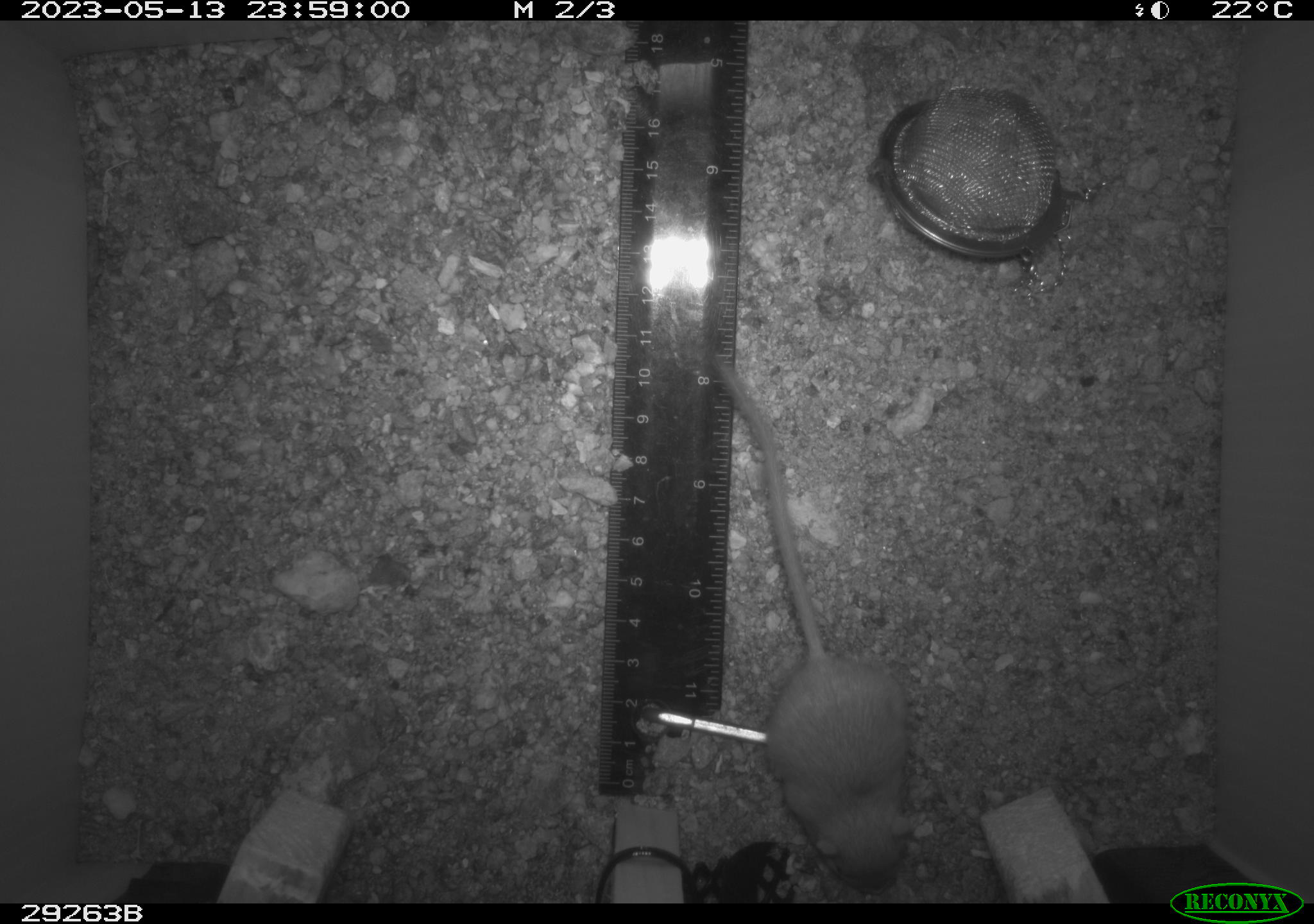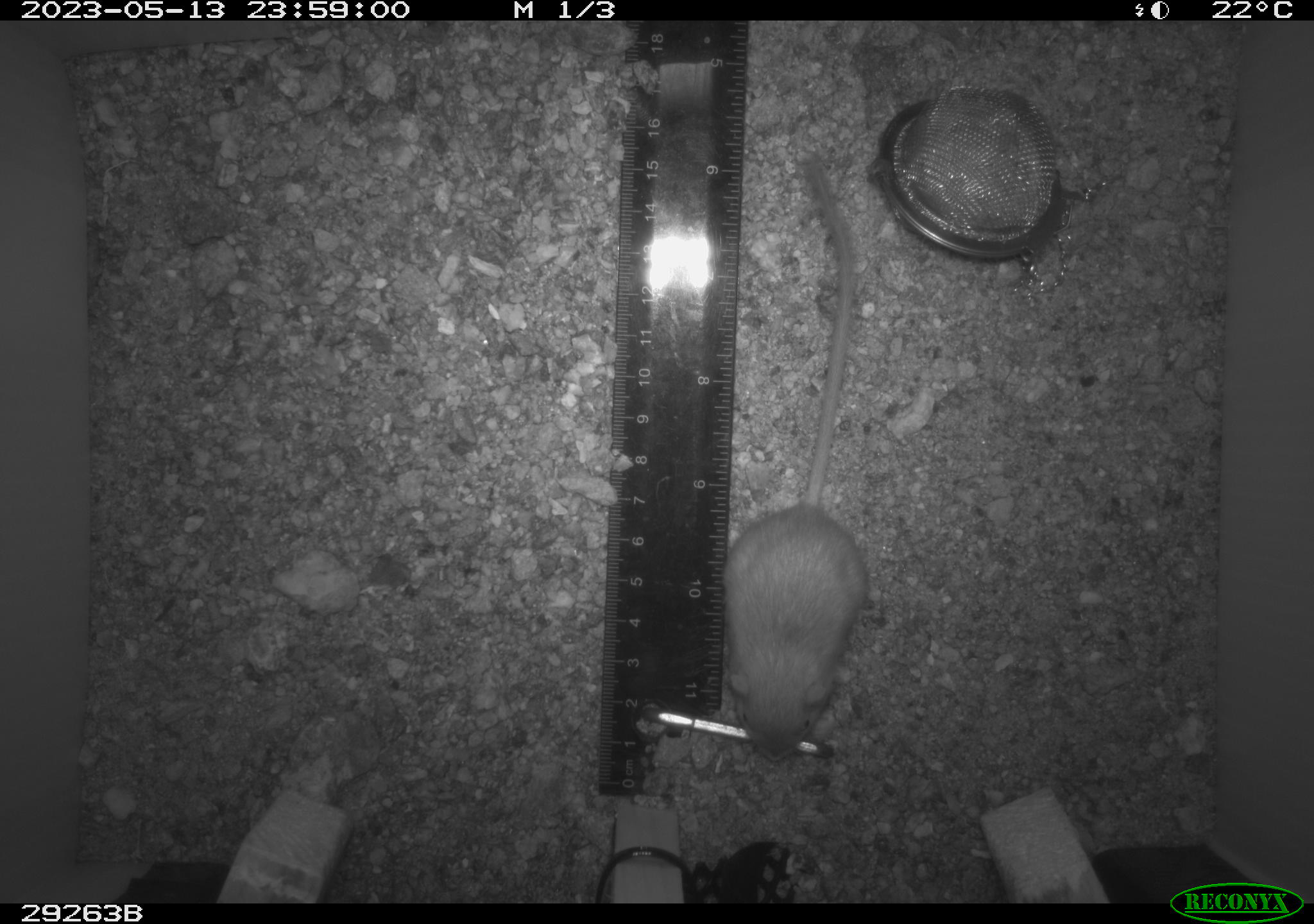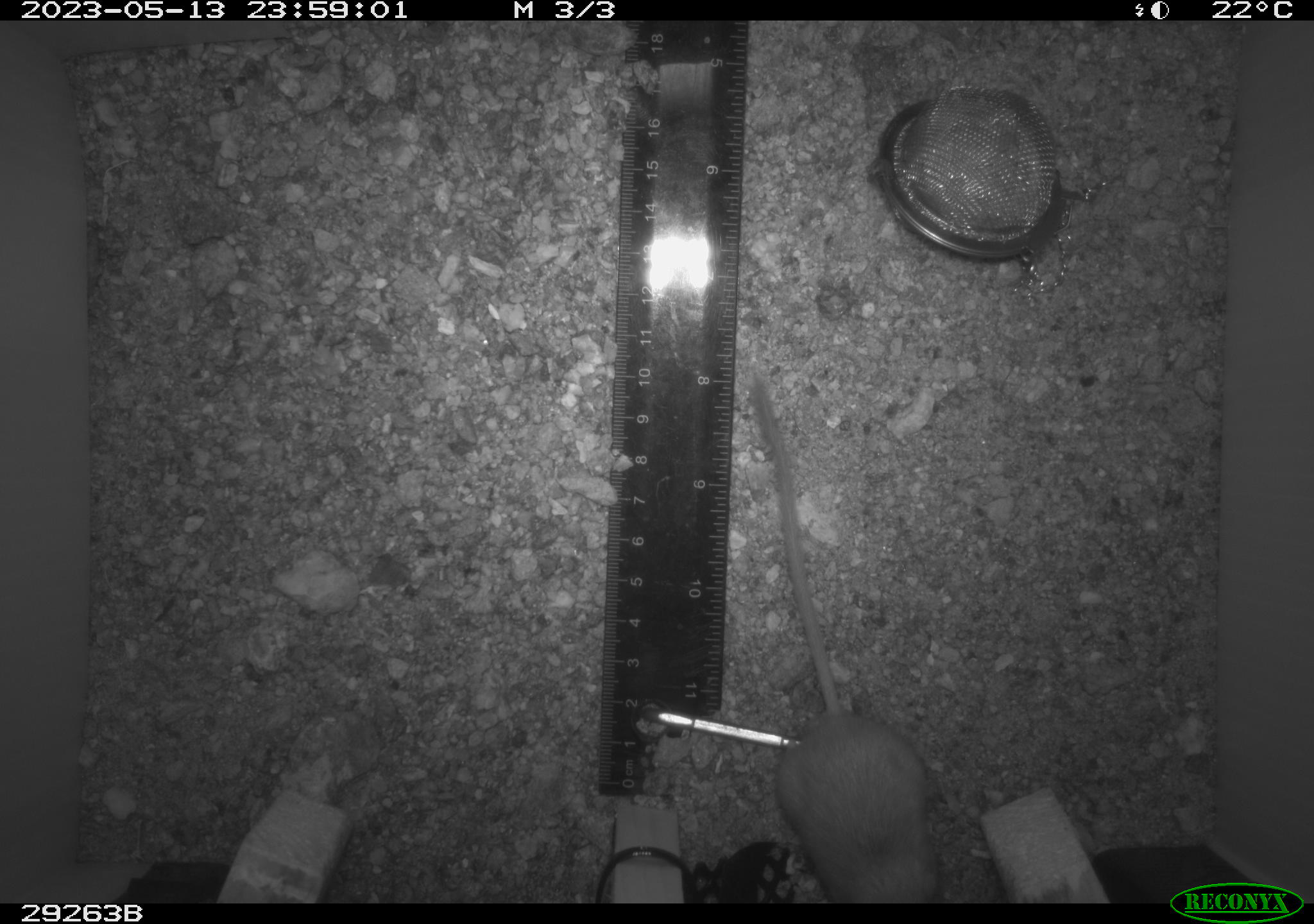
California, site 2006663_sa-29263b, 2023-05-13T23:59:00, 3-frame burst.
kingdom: Animalia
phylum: Chordata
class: Mammalia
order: Rodentia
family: Heteromyidae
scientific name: Heteromyidae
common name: kangaroo rats and pocket mice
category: heteromyidae family